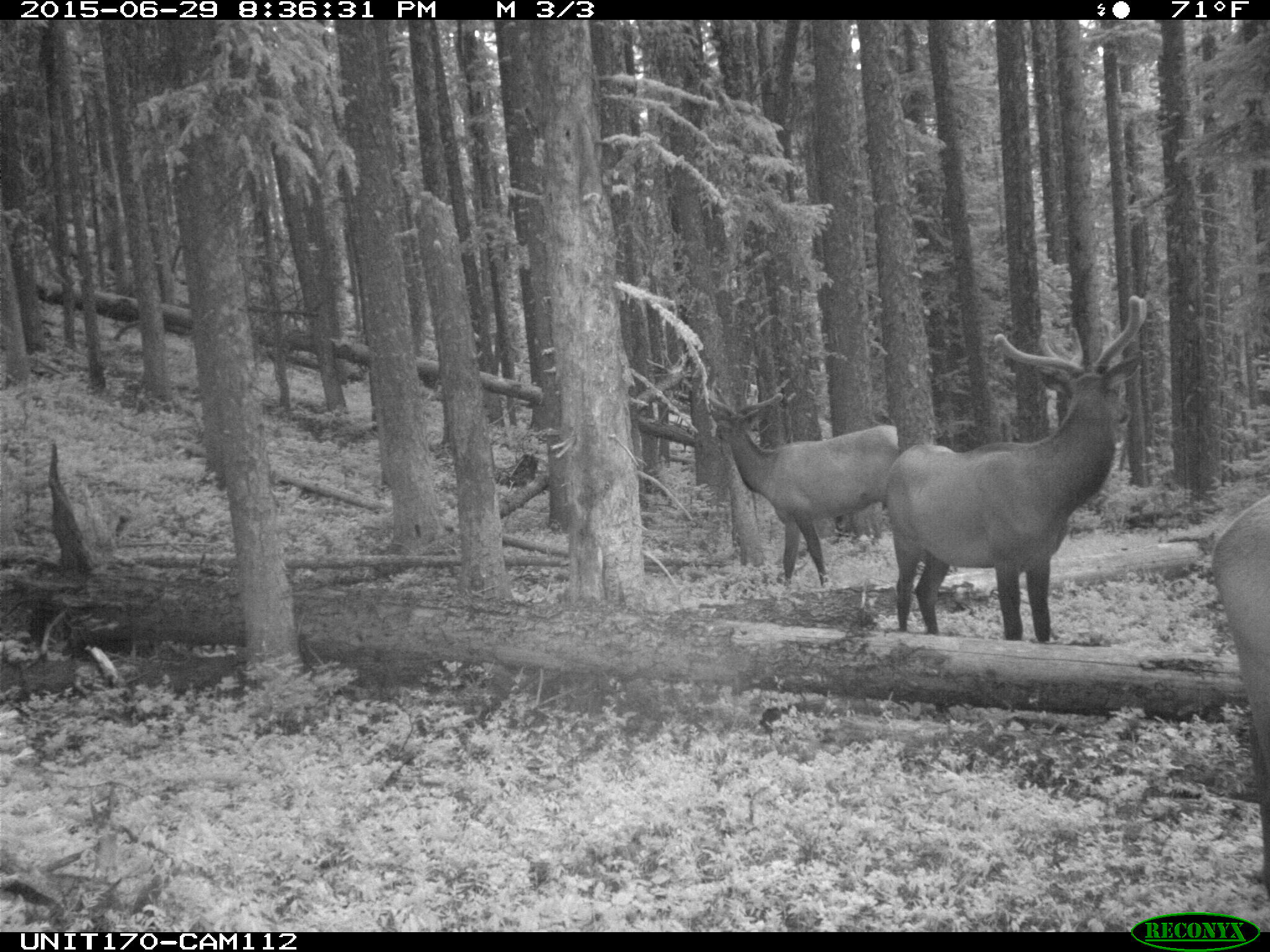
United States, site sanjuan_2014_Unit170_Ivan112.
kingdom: Animalia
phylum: Chordata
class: Mammalia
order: Artiodactyla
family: Cervidae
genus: Cervus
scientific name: Cervus elaphus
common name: red deer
Cervus elaphus (red deer).